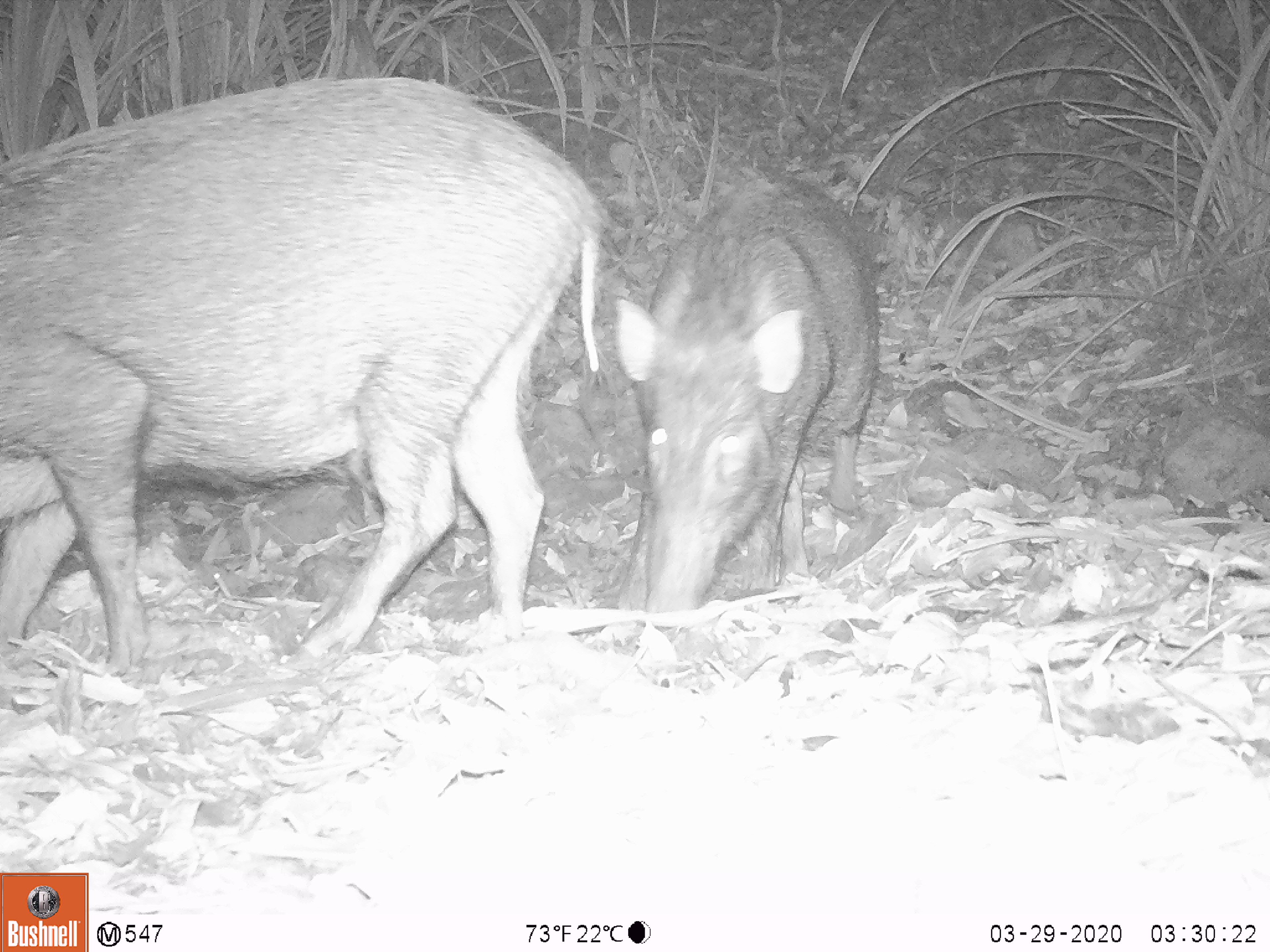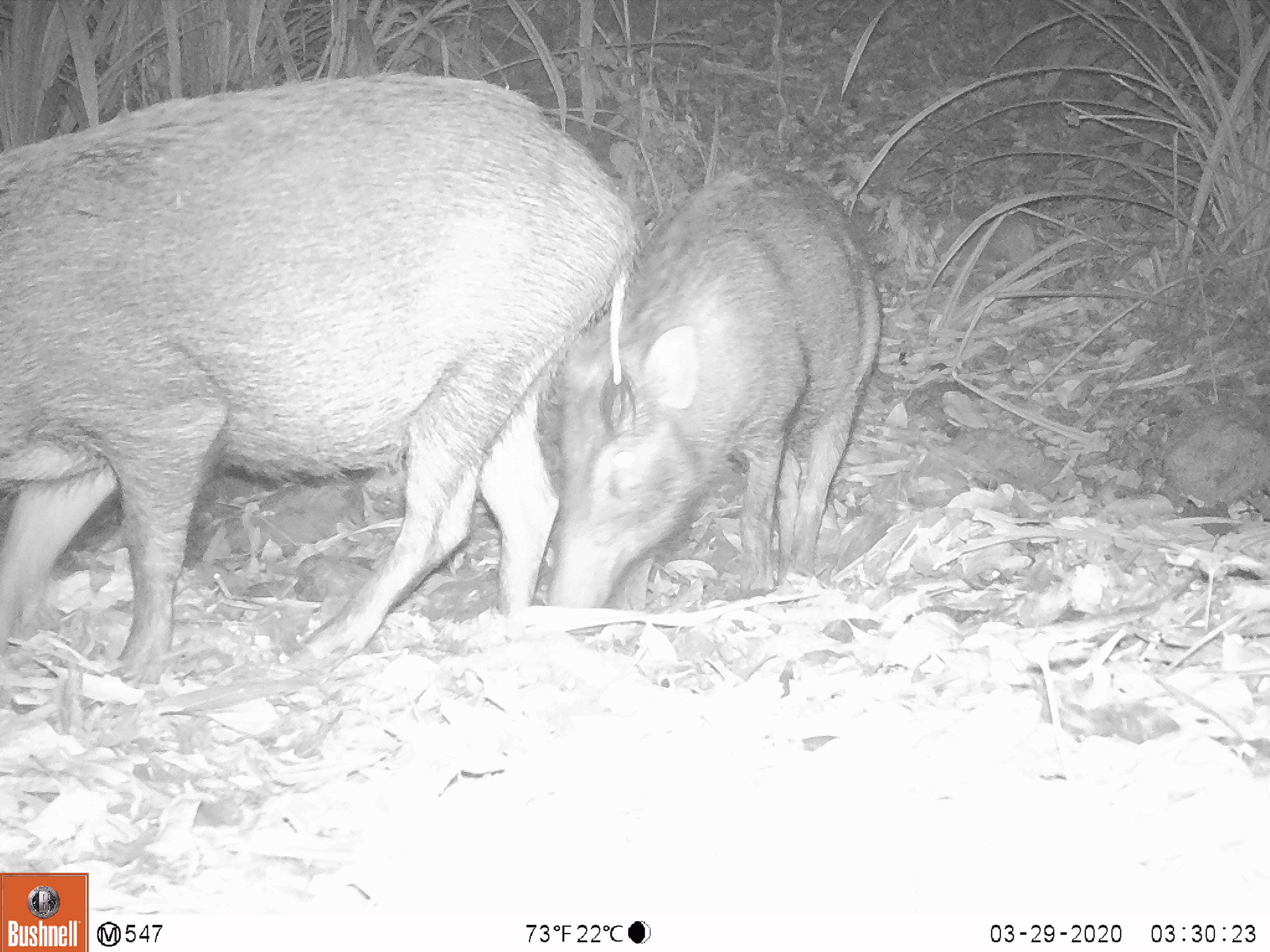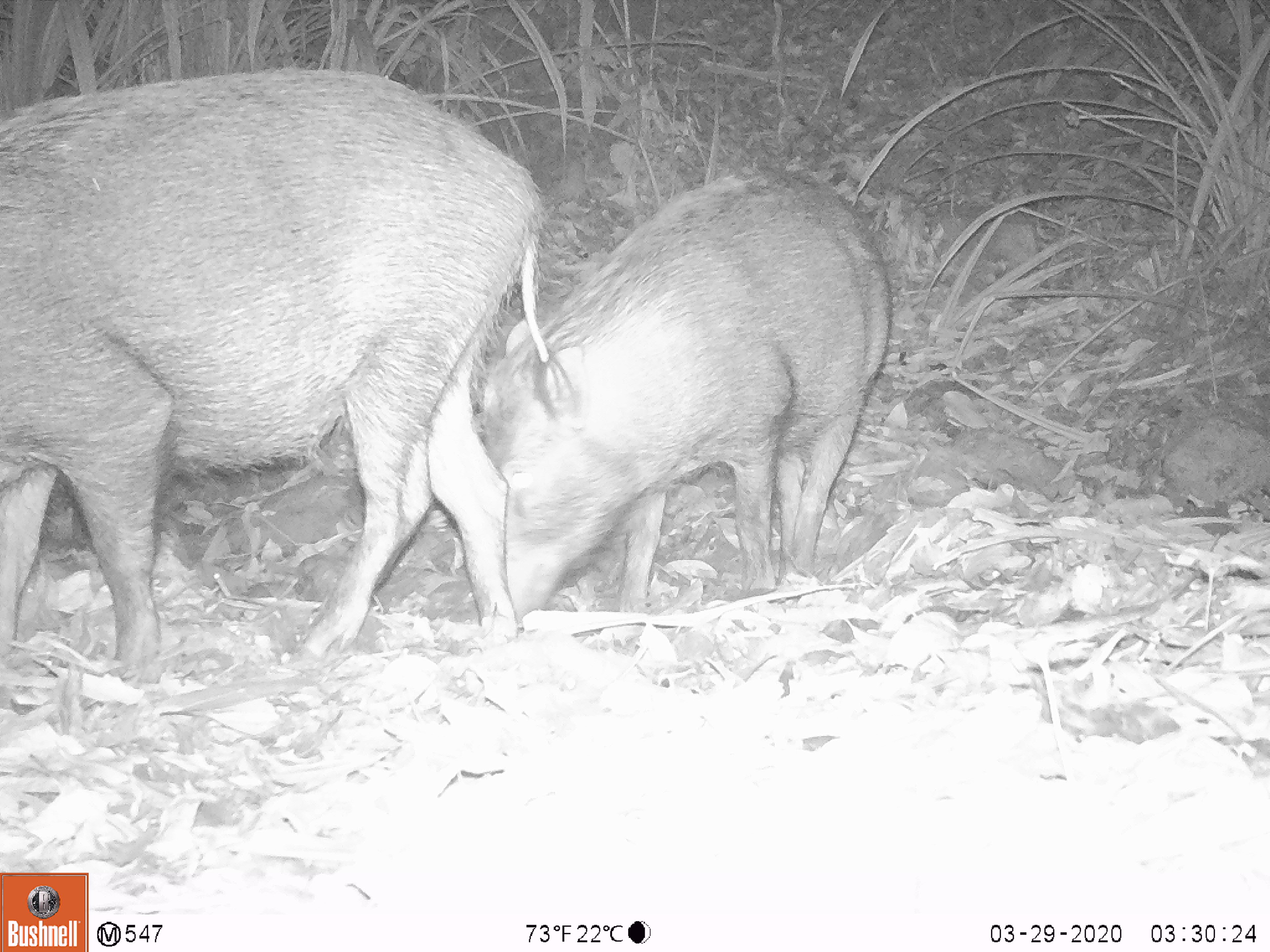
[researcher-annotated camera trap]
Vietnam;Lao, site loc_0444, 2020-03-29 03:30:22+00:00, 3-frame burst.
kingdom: Animalia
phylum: Chordata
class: Mammalia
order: Artiodactyla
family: Suidae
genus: Sus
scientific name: Sus scrofa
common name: eurasian wild pig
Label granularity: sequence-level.